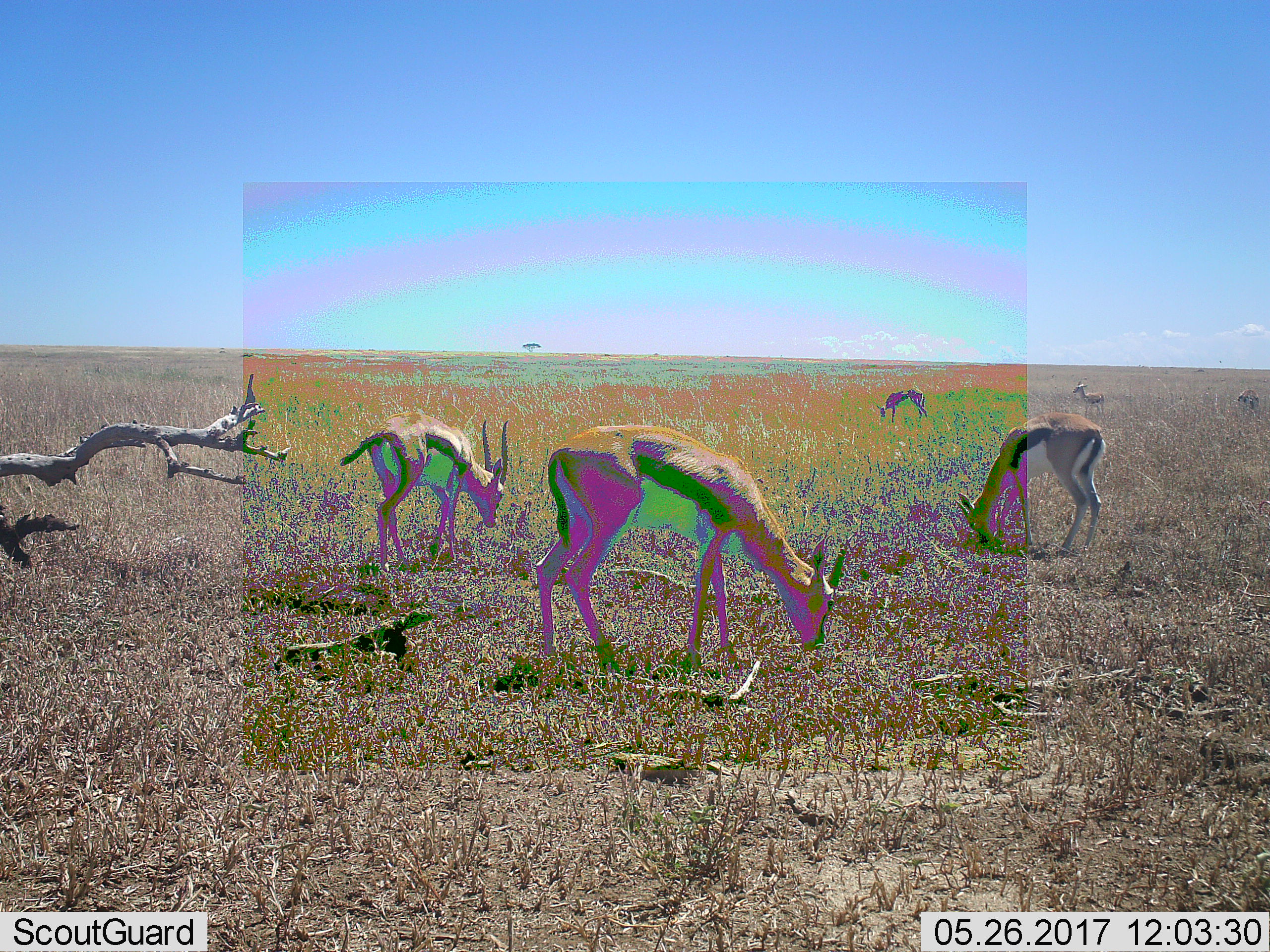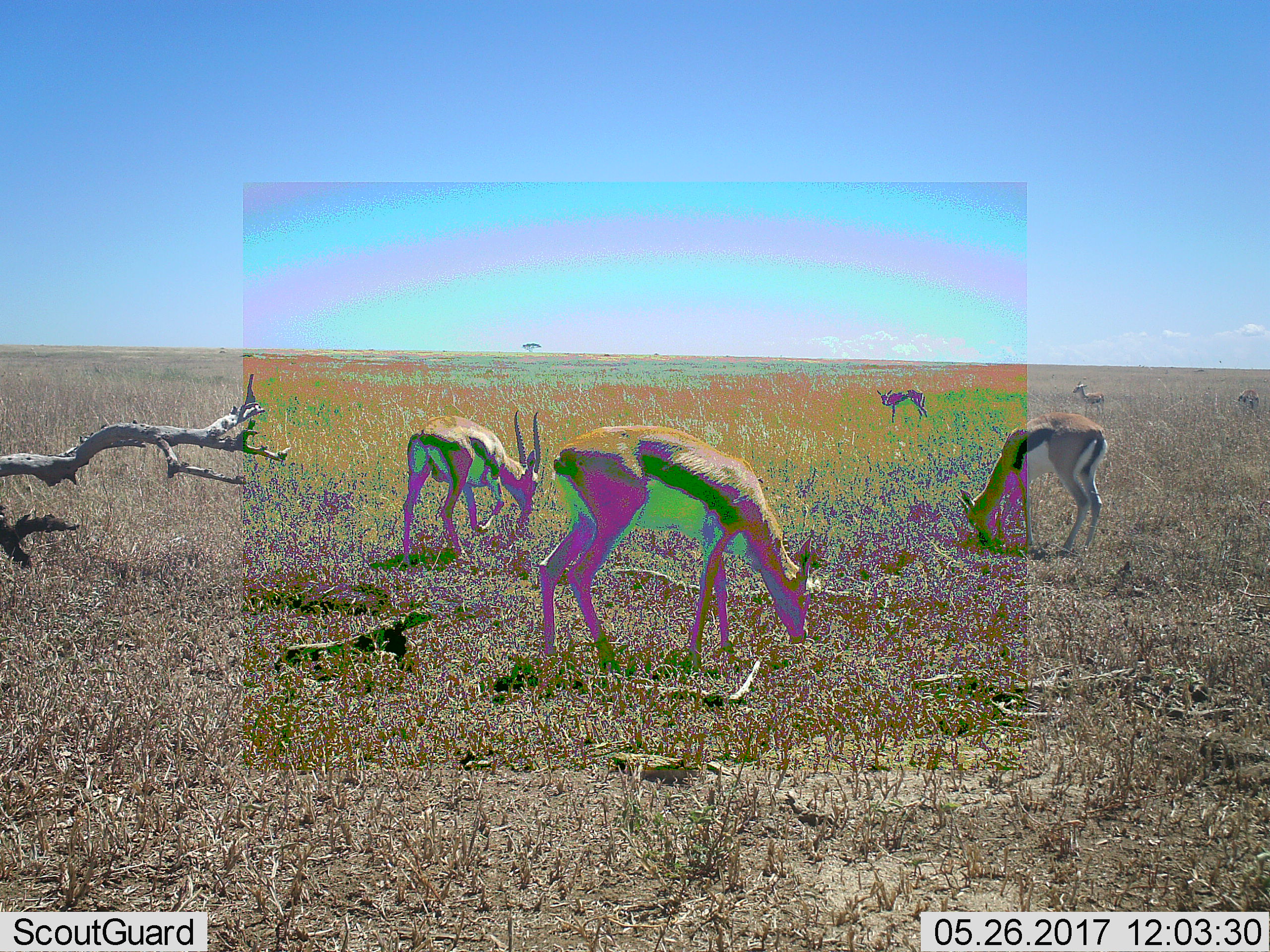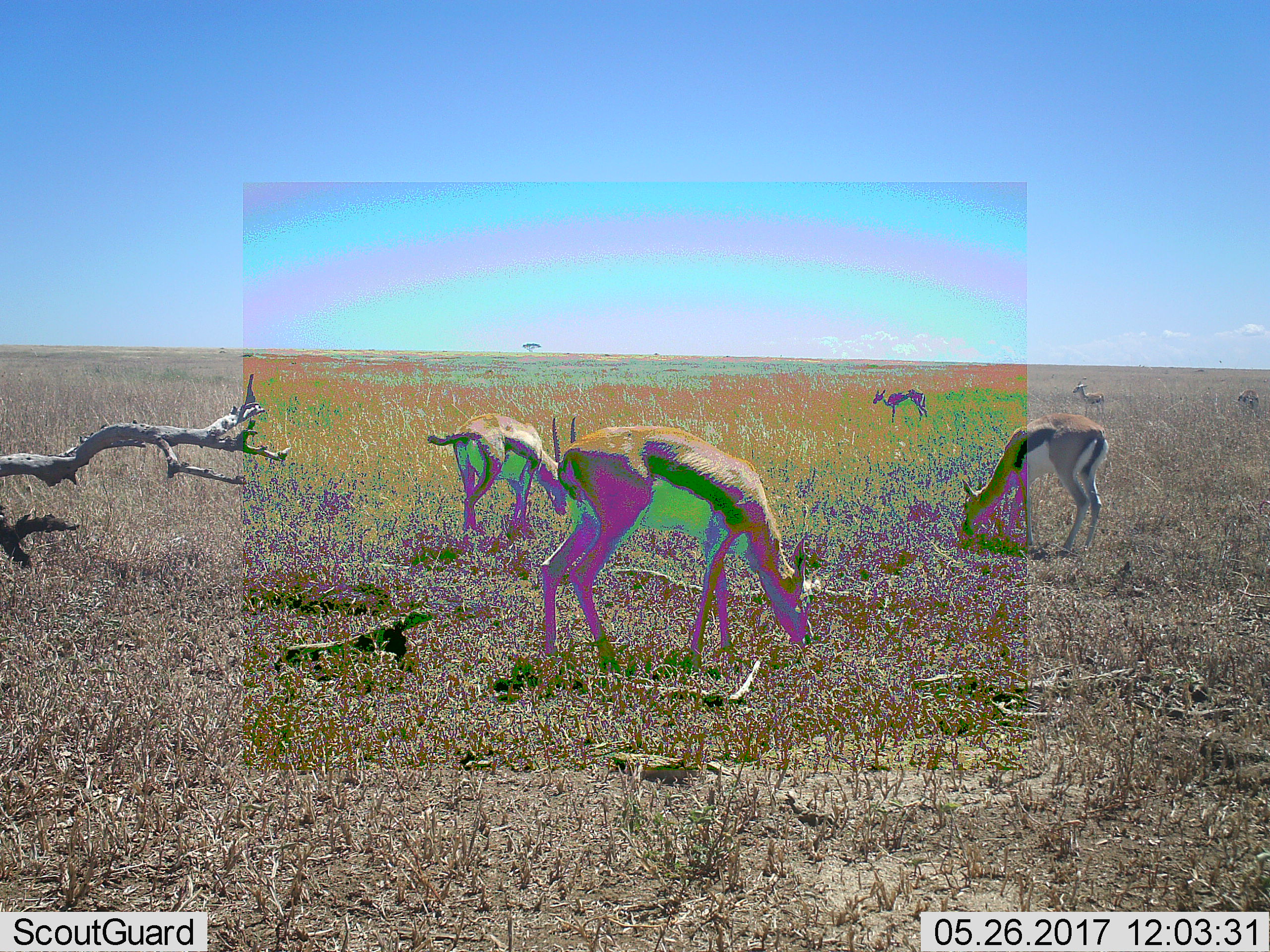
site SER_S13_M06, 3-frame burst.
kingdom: Animalia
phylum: Chordata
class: Mammalia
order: Artiodactyla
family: Bovidae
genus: Eudorcas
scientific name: Eudorcas thomsonii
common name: thomson's gazelle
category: gazellethomsons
Gazellethomsons (thomson's gazelle) (Eudorcas thomsonii), count 6. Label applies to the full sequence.